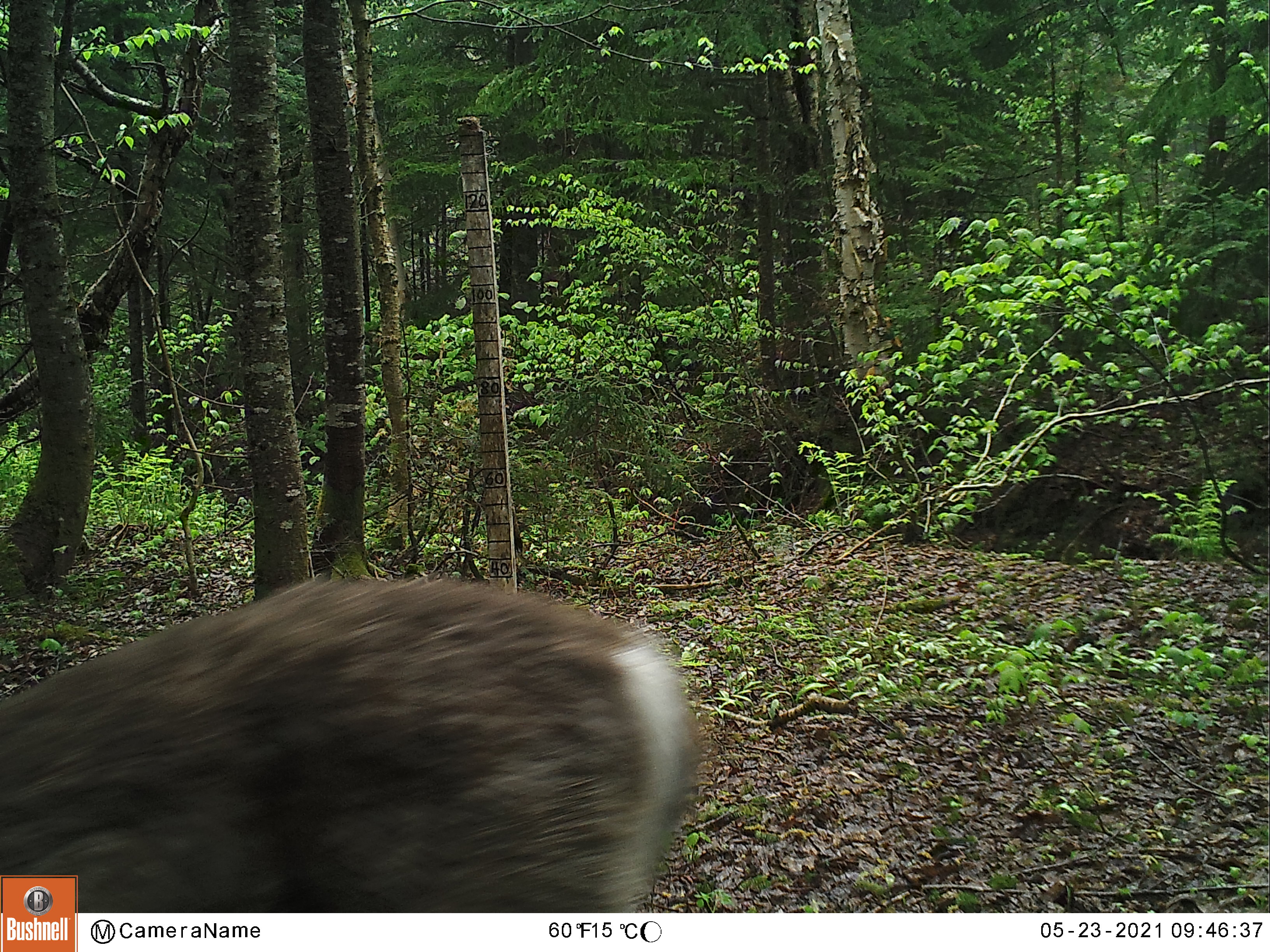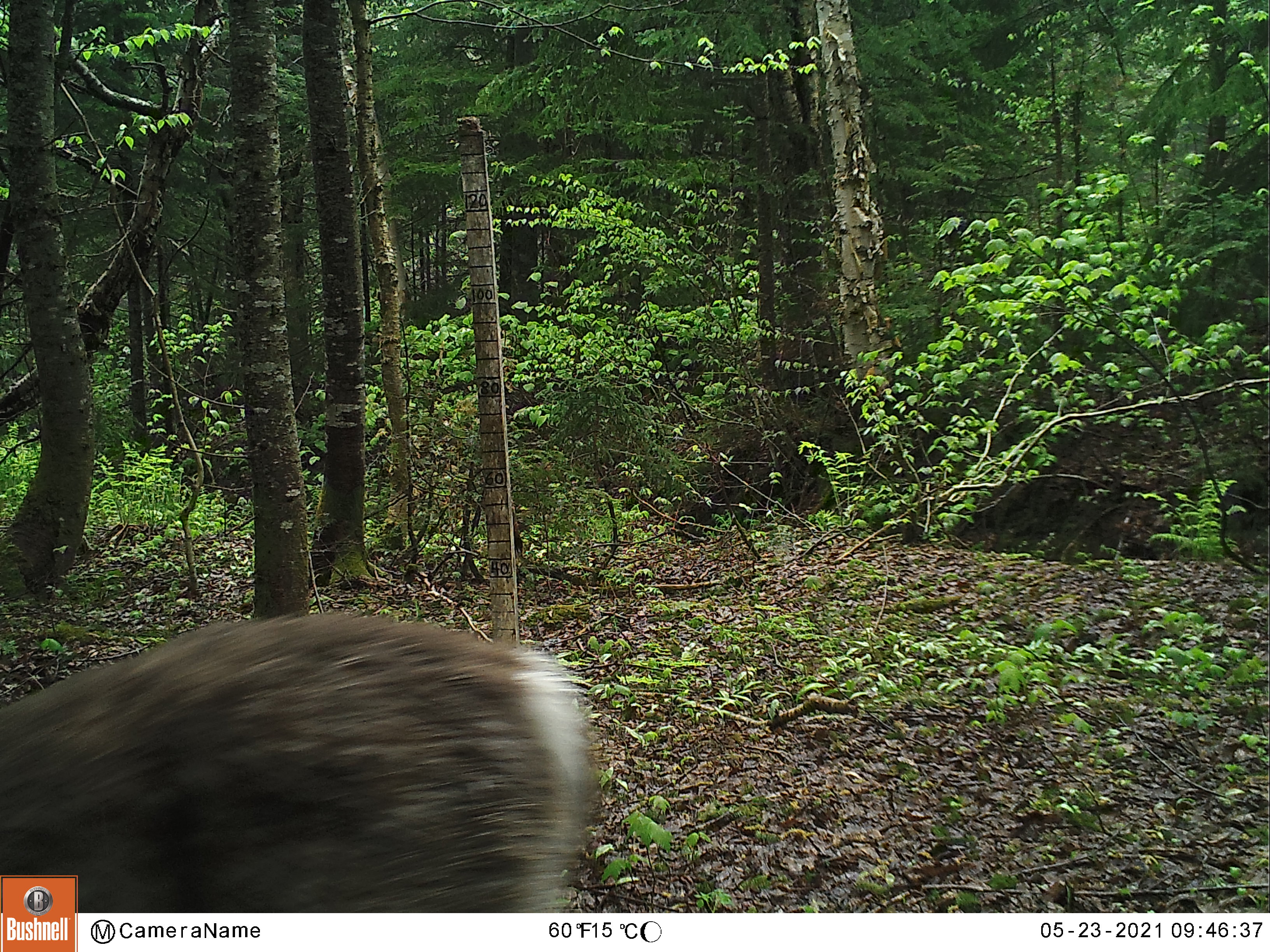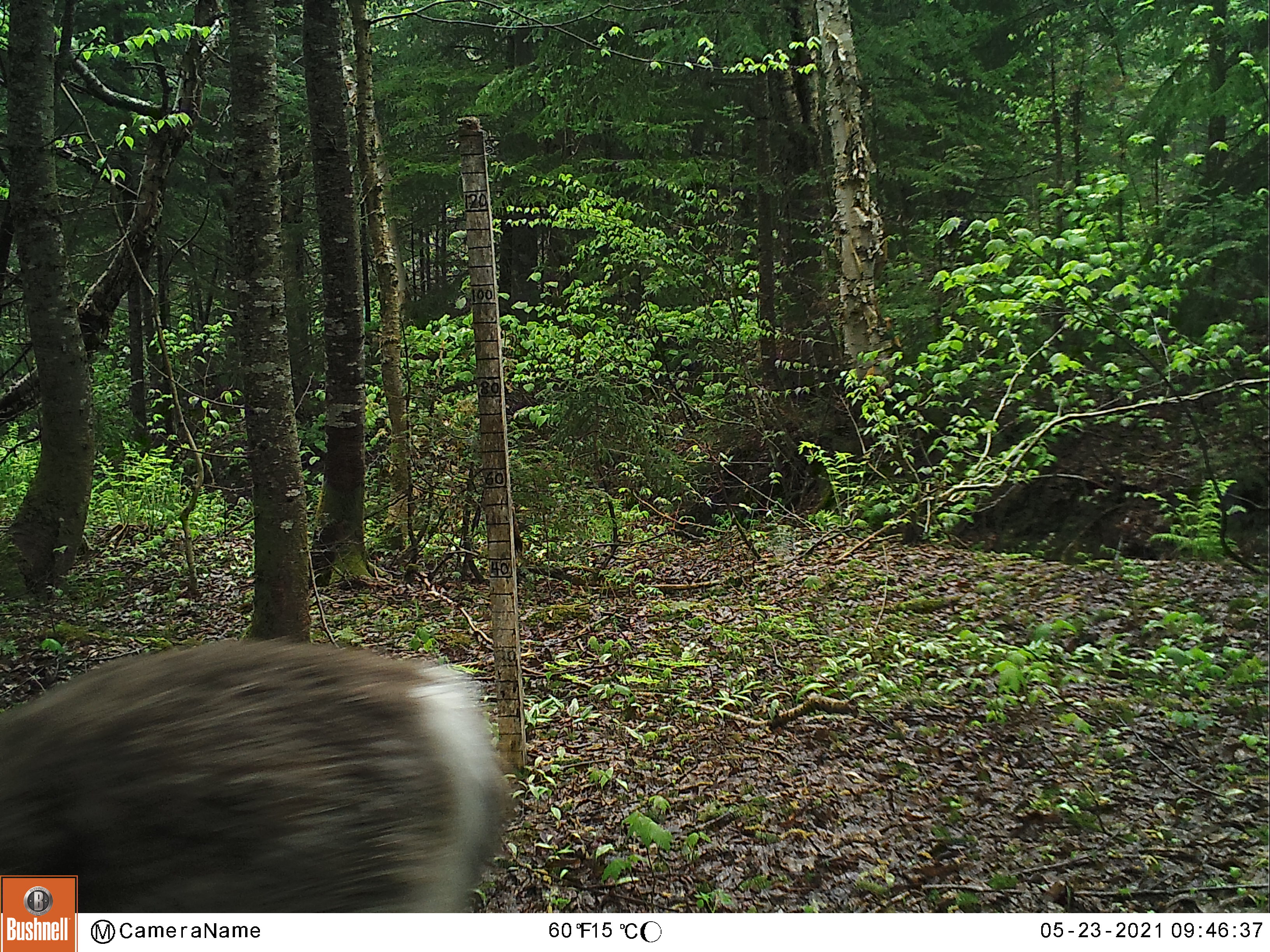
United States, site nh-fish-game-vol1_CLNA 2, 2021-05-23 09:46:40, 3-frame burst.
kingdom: Animalia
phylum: Chordata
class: Mammalia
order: Artiodactyla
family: Cervidae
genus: Odocoileus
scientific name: Odocoileus virginianus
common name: white-tailed deer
White-tailed deer (Odocoileus virginianus).